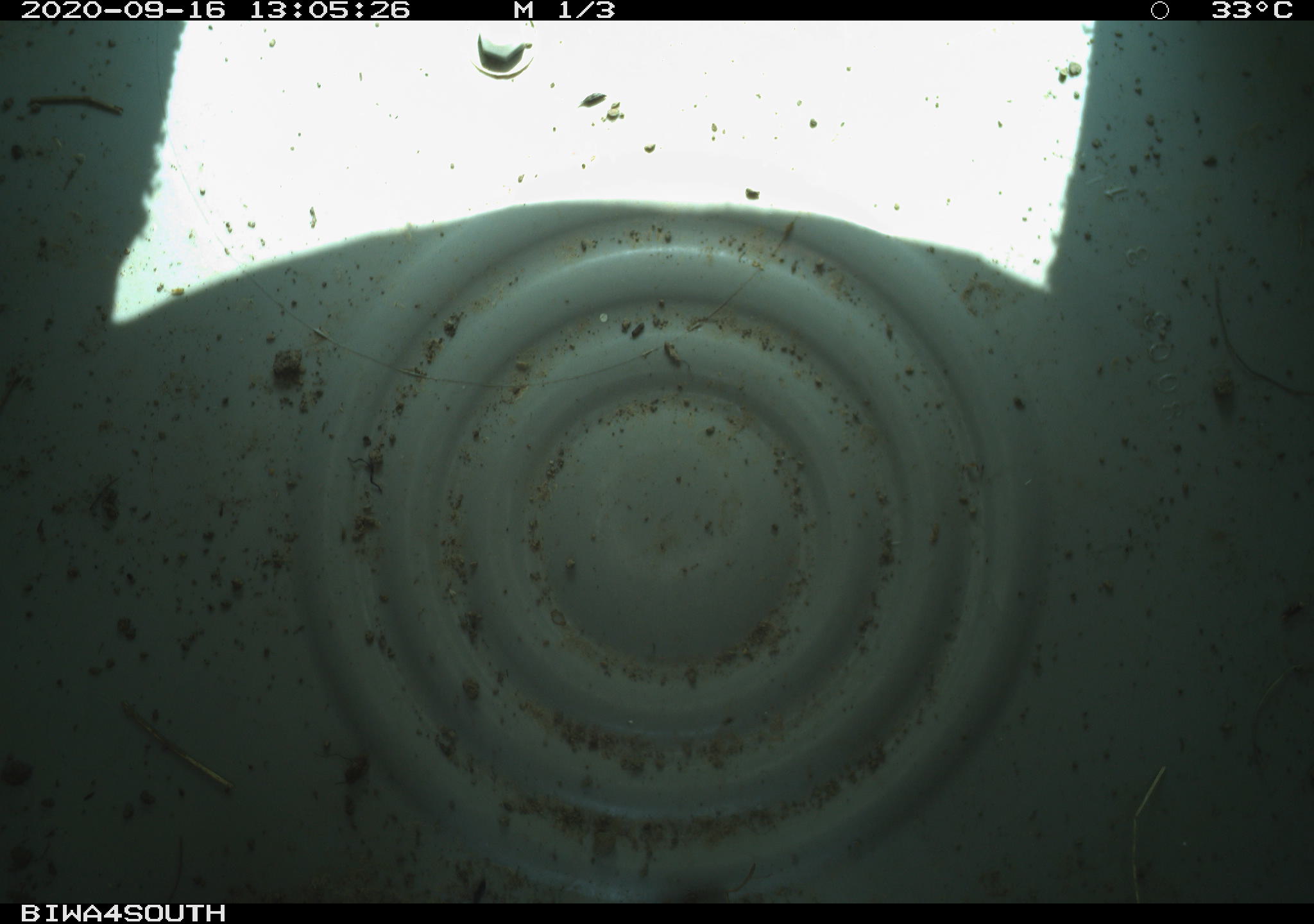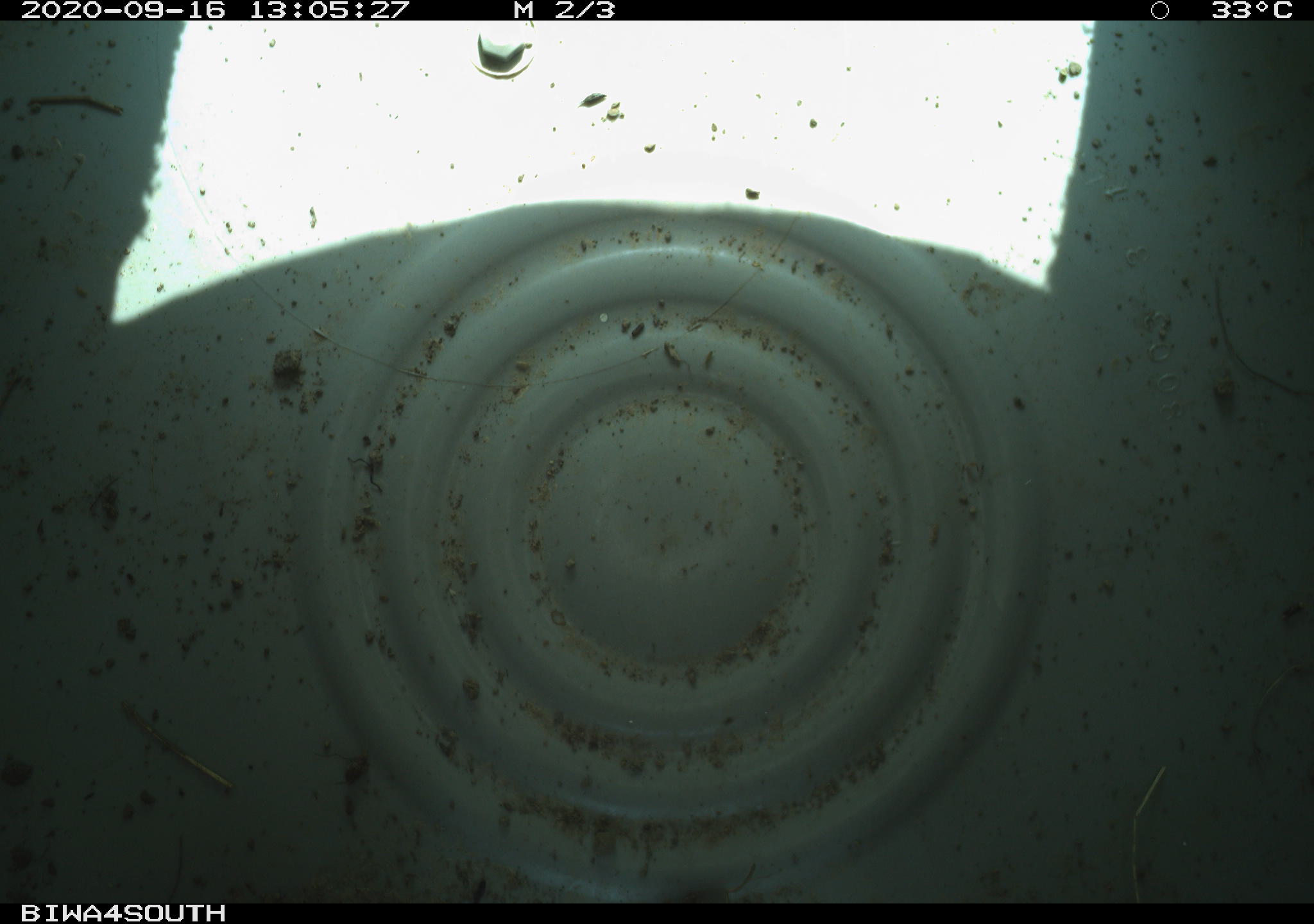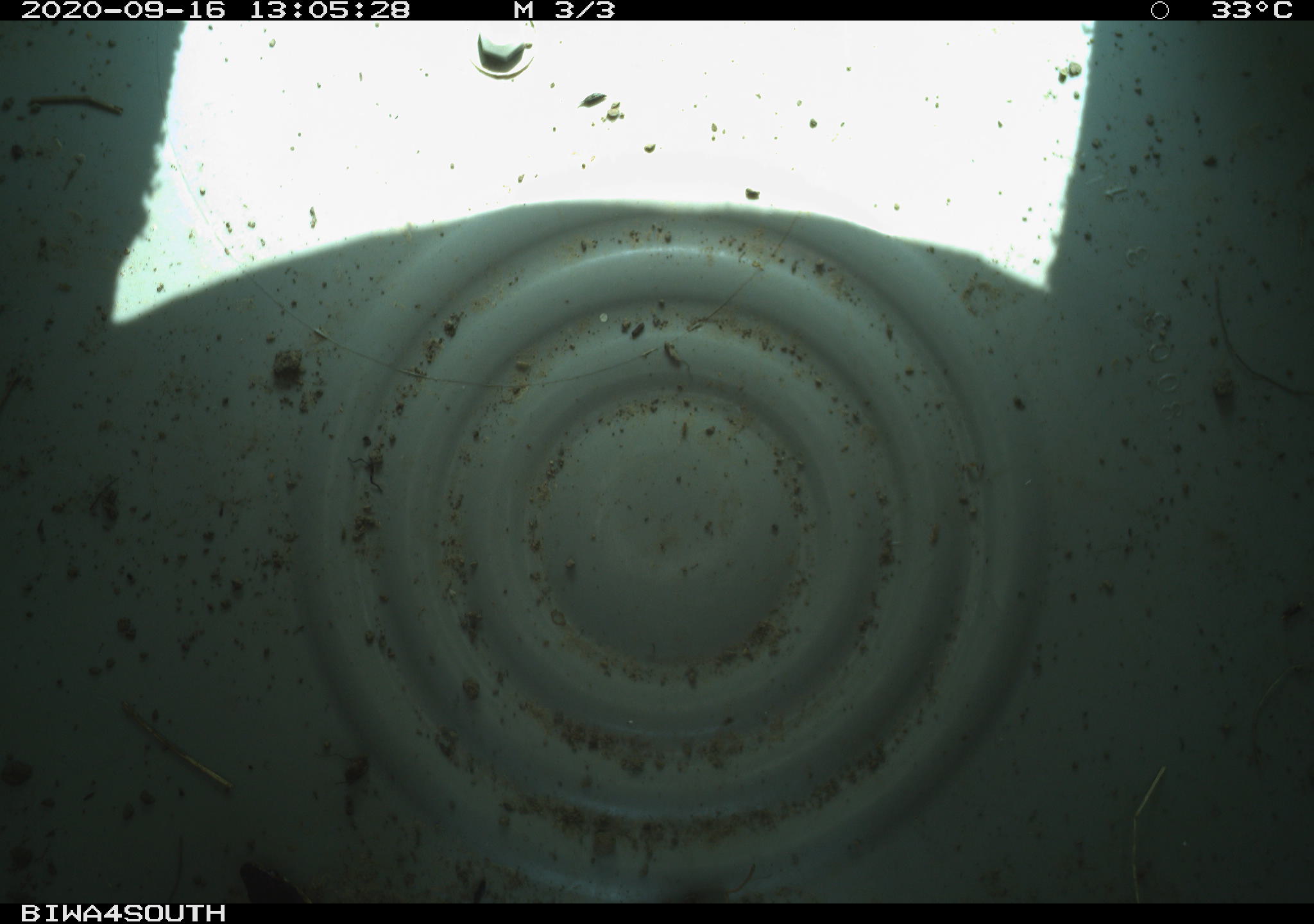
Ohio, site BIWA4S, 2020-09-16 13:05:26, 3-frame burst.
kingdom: Animalia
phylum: Chordata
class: Reptilia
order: Squamata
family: Colubridae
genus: Thamnophis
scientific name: Thamnophis sirtalis sirtalis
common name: eastern gartersnake